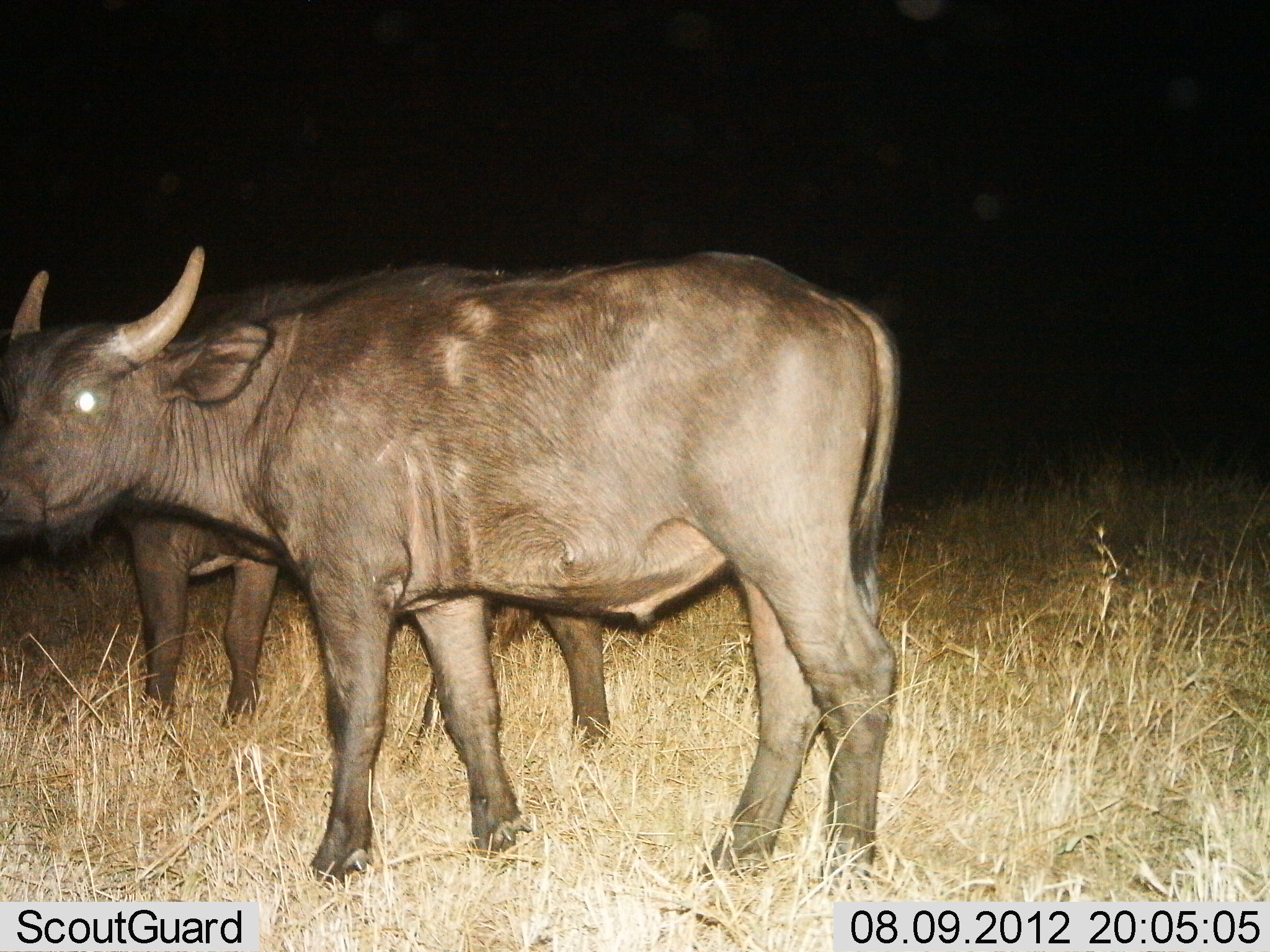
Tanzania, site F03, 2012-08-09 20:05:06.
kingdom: Animalia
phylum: Chordata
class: Mammalia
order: Artiodactyla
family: Bovidae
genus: Syncerus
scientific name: Syncerus caffer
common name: cape buffalo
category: buffalo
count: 2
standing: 100%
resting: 0%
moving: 0%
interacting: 0%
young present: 30%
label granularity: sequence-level